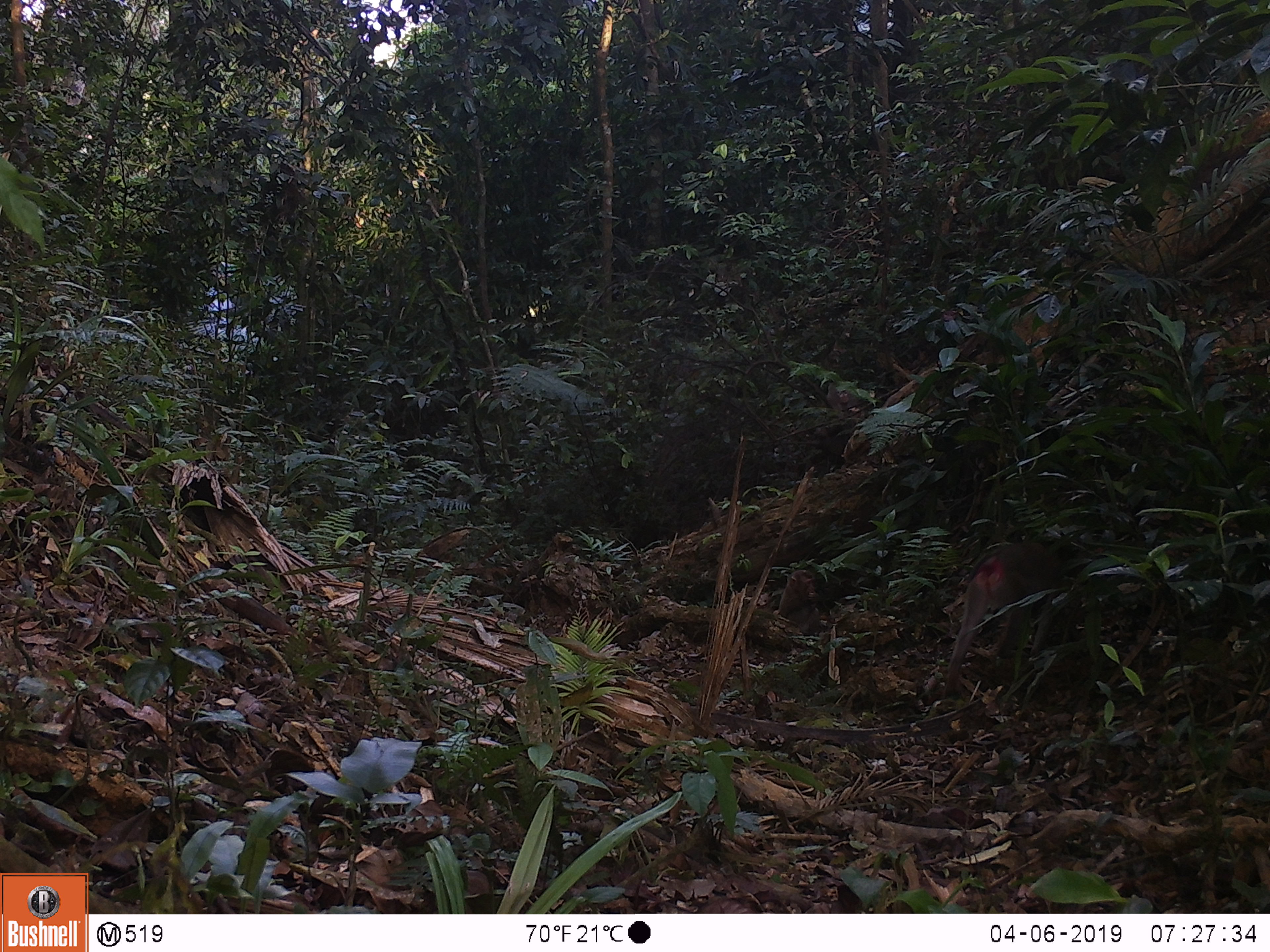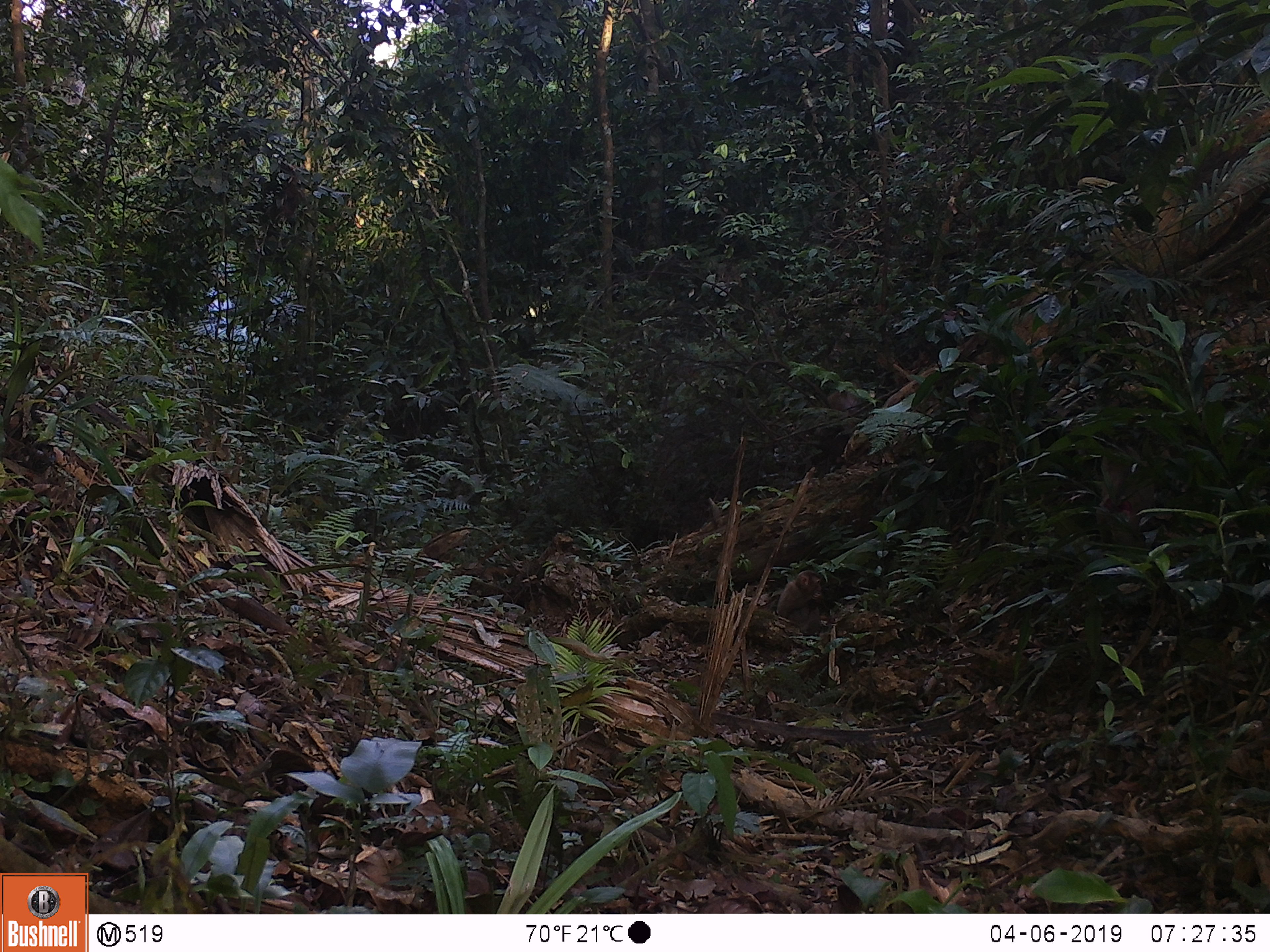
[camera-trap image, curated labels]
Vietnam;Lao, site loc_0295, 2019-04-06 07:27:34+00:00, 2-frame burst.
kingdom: Animalia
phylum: Chordata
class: Mammalia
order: Primates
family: Cercopithecidae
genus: Macaca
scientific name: Macaca nemestrina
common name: pig-tailed macaque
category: pig tailed macaque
Pig tailed macaque (pig-tailed macaque) (Macaca nemestrina). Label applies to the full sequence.